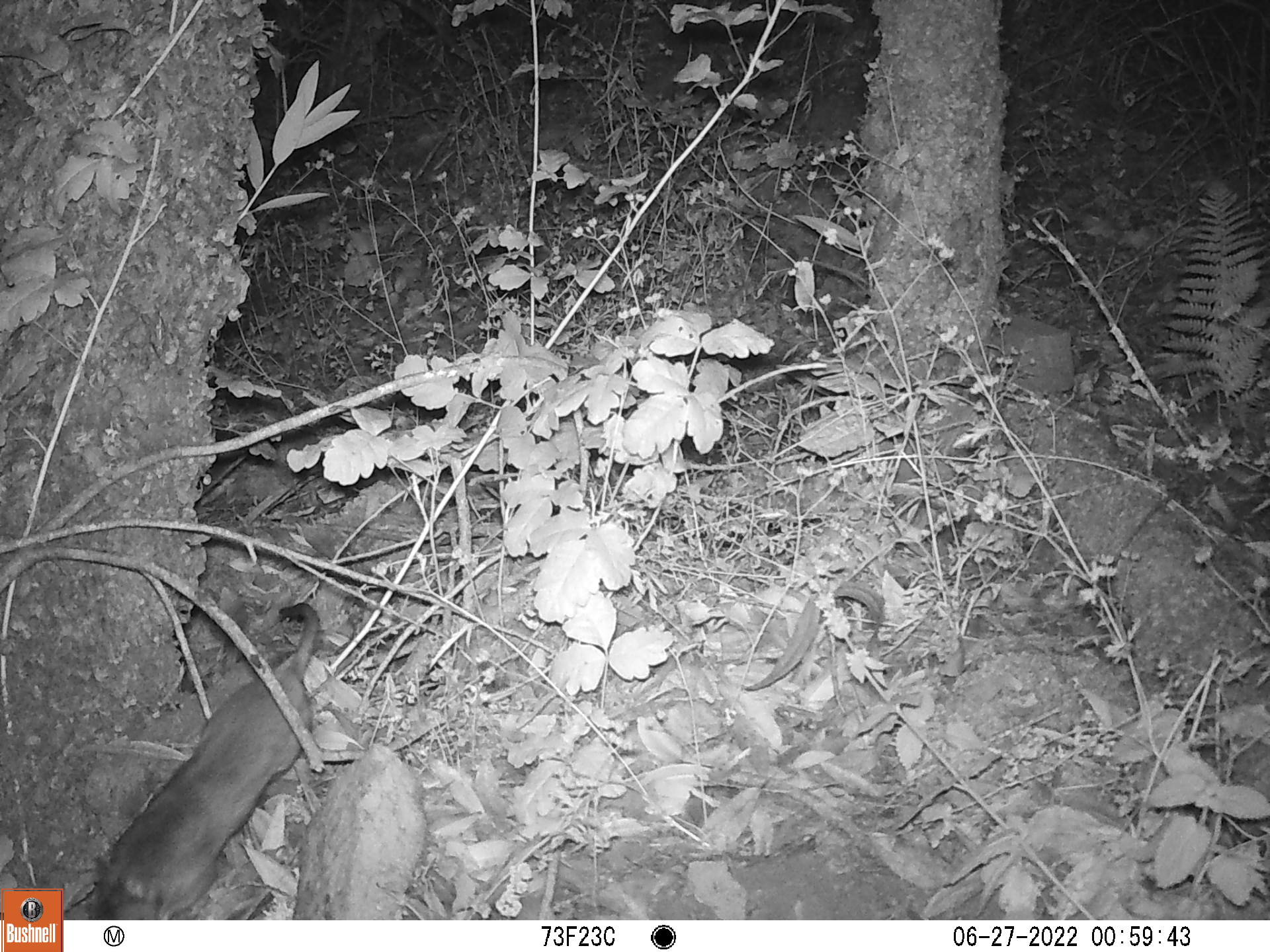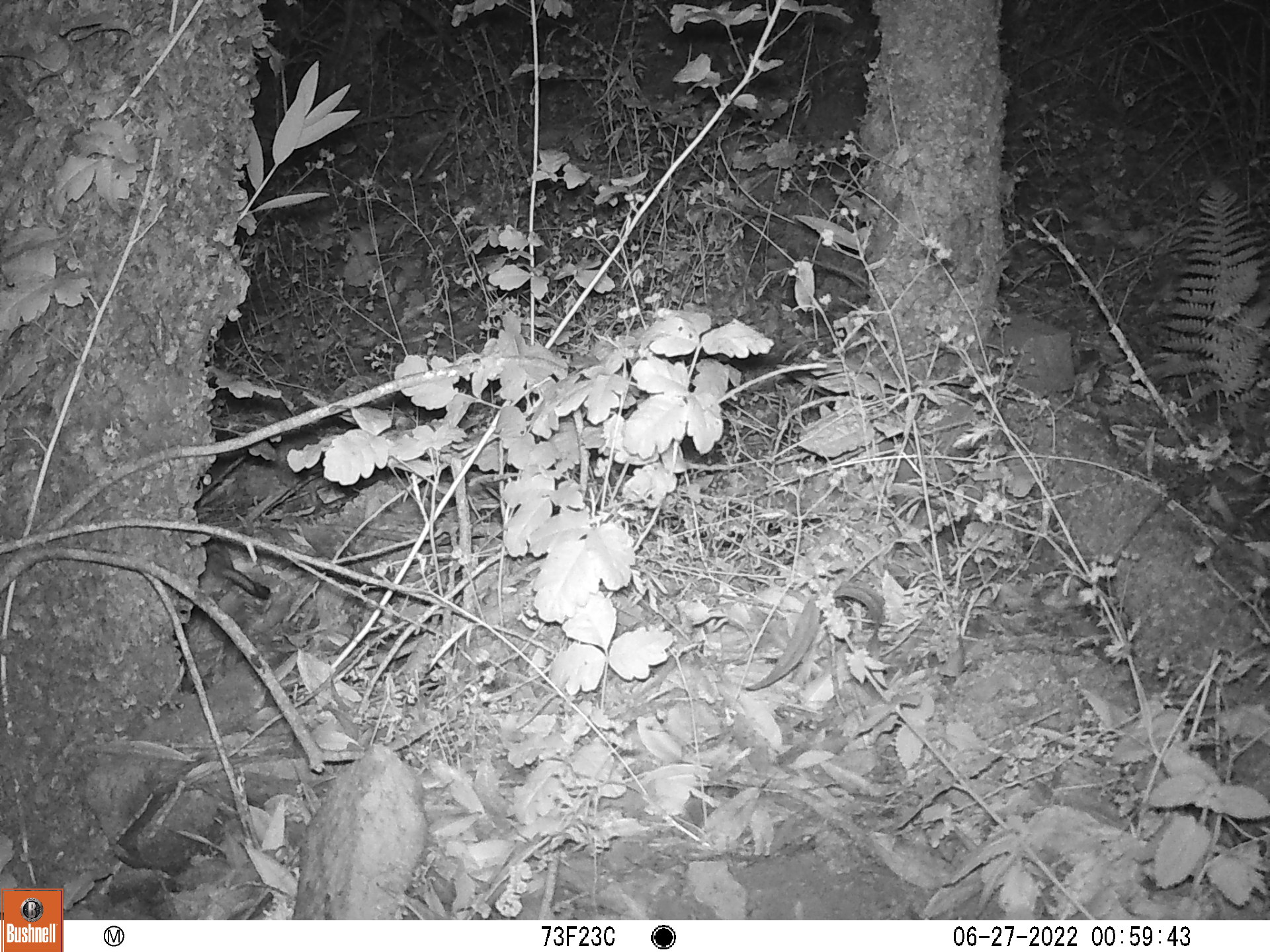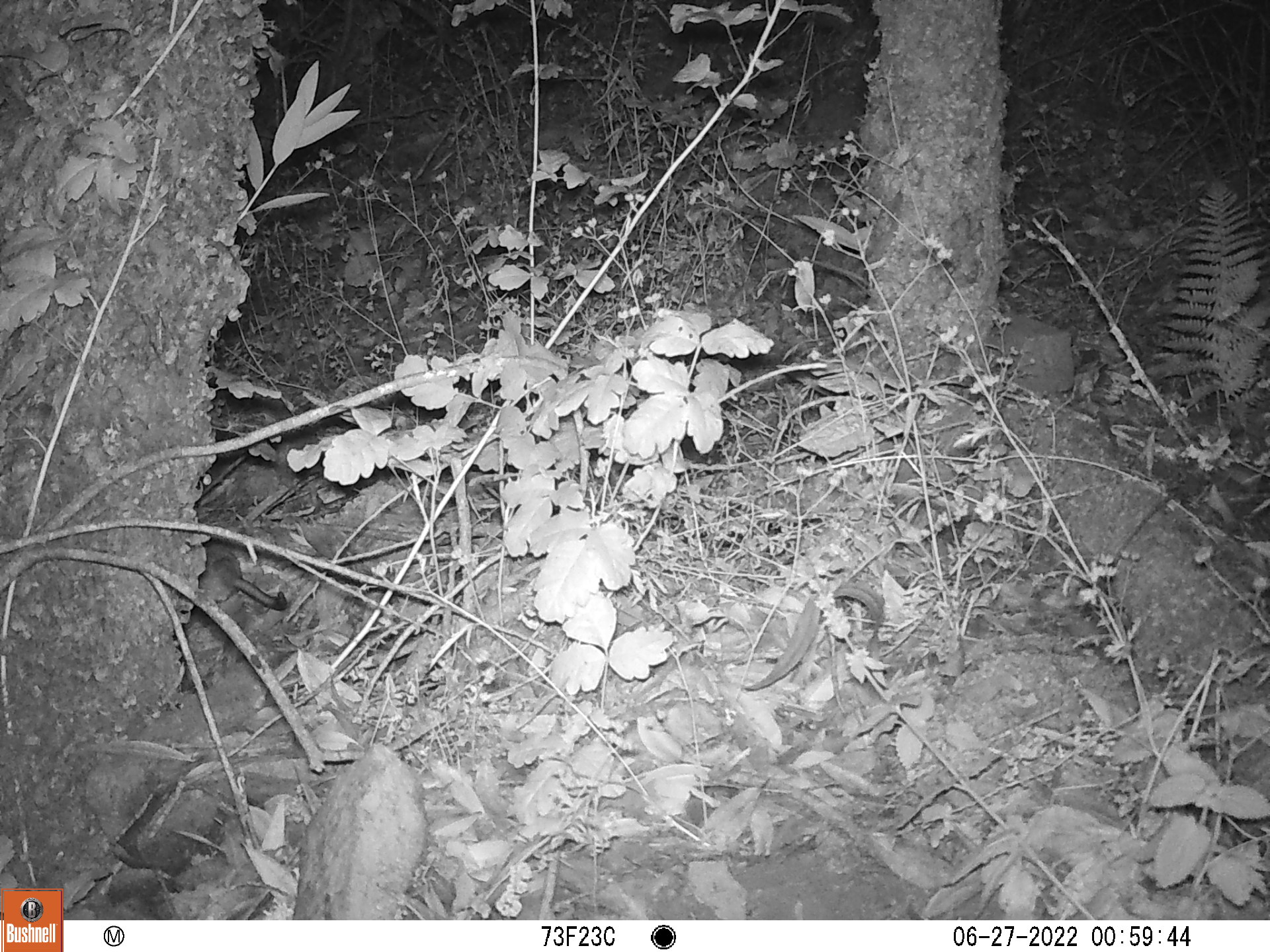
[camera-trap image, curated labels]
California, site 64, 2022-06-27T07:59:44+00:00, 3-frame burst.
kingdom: Animalia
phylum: Chordata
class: Mammalia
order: Rodentia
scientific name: Rodentia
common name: mouse or rat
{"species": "mouse or rat (Rodentia)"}